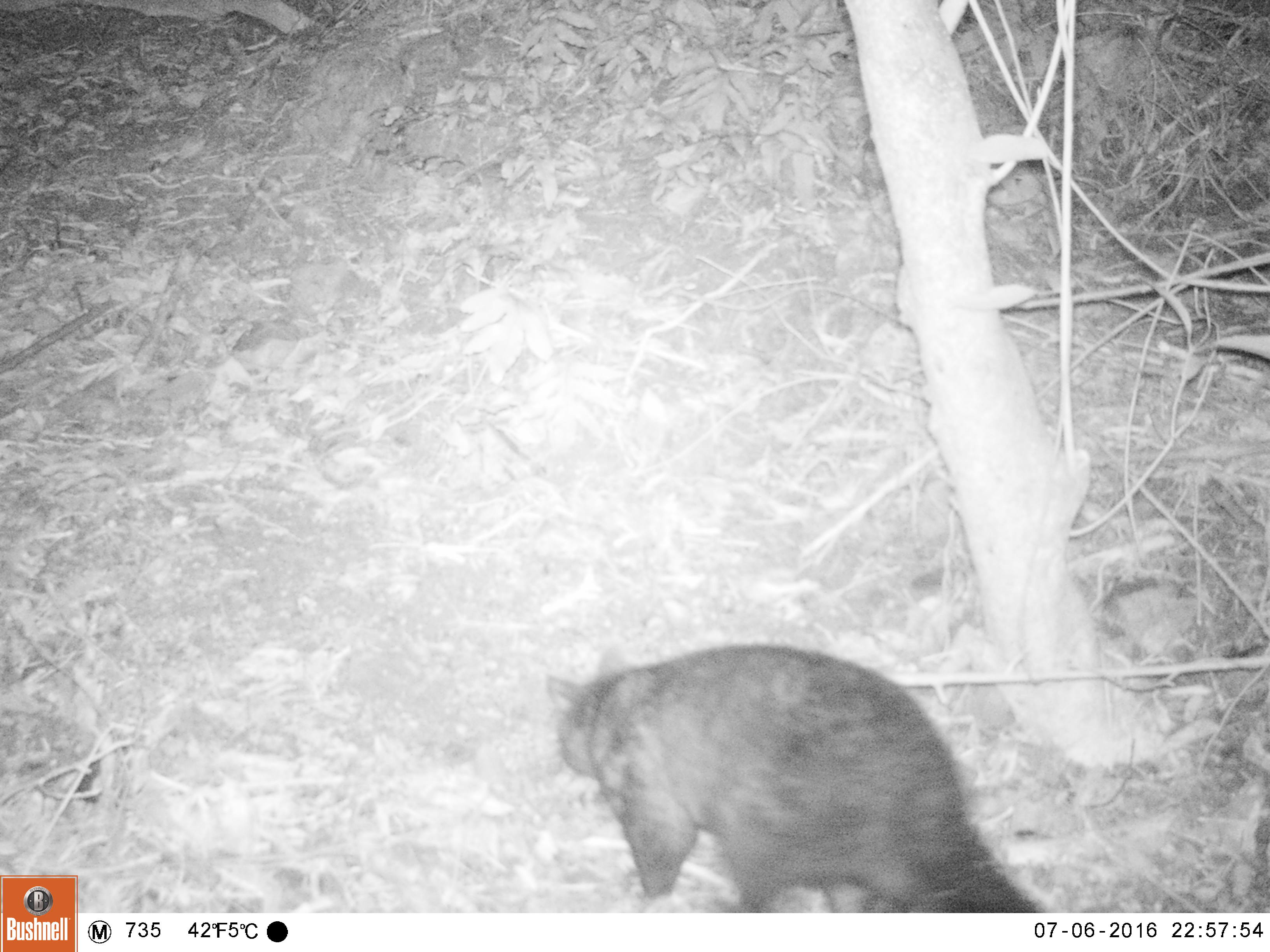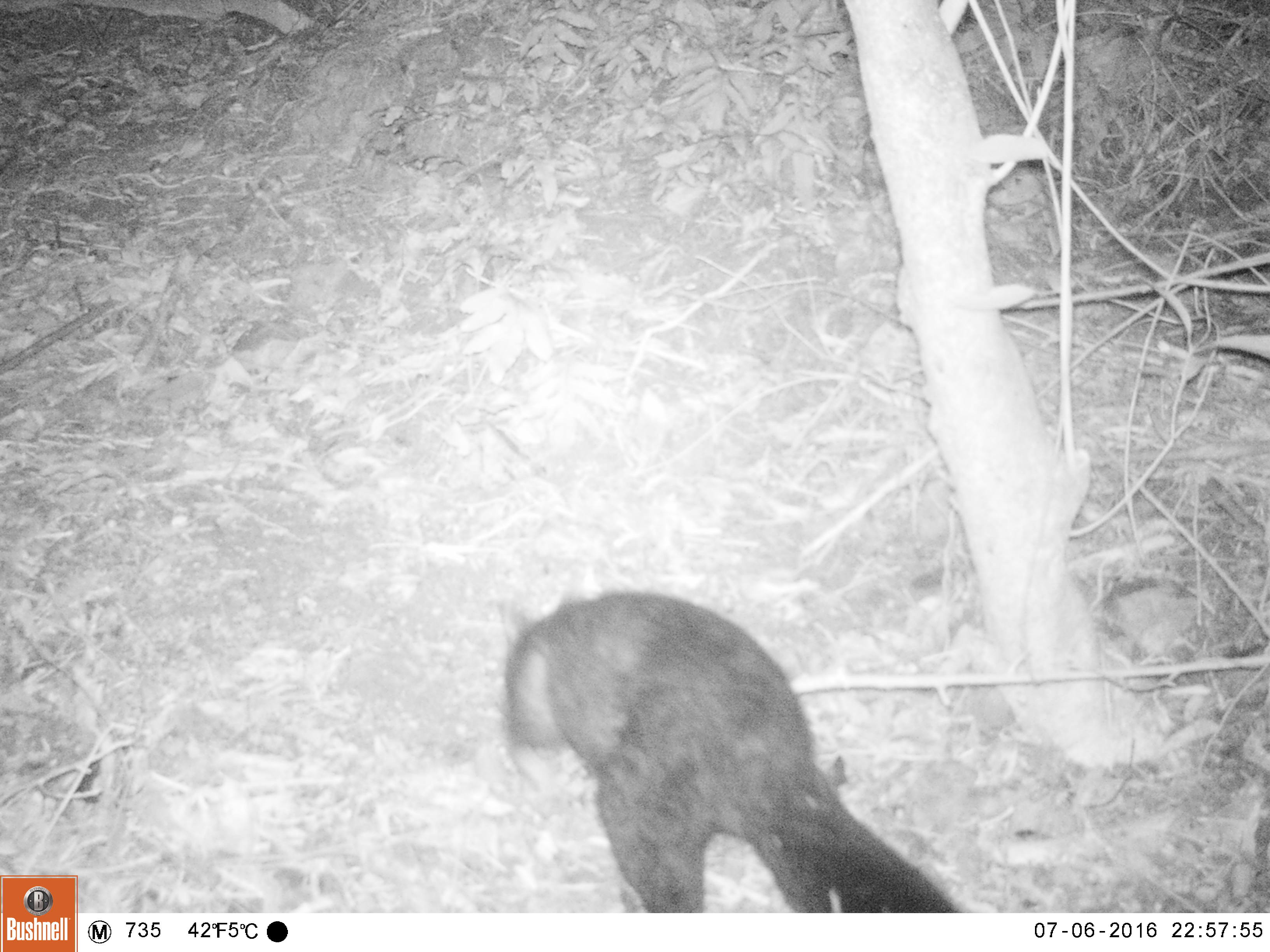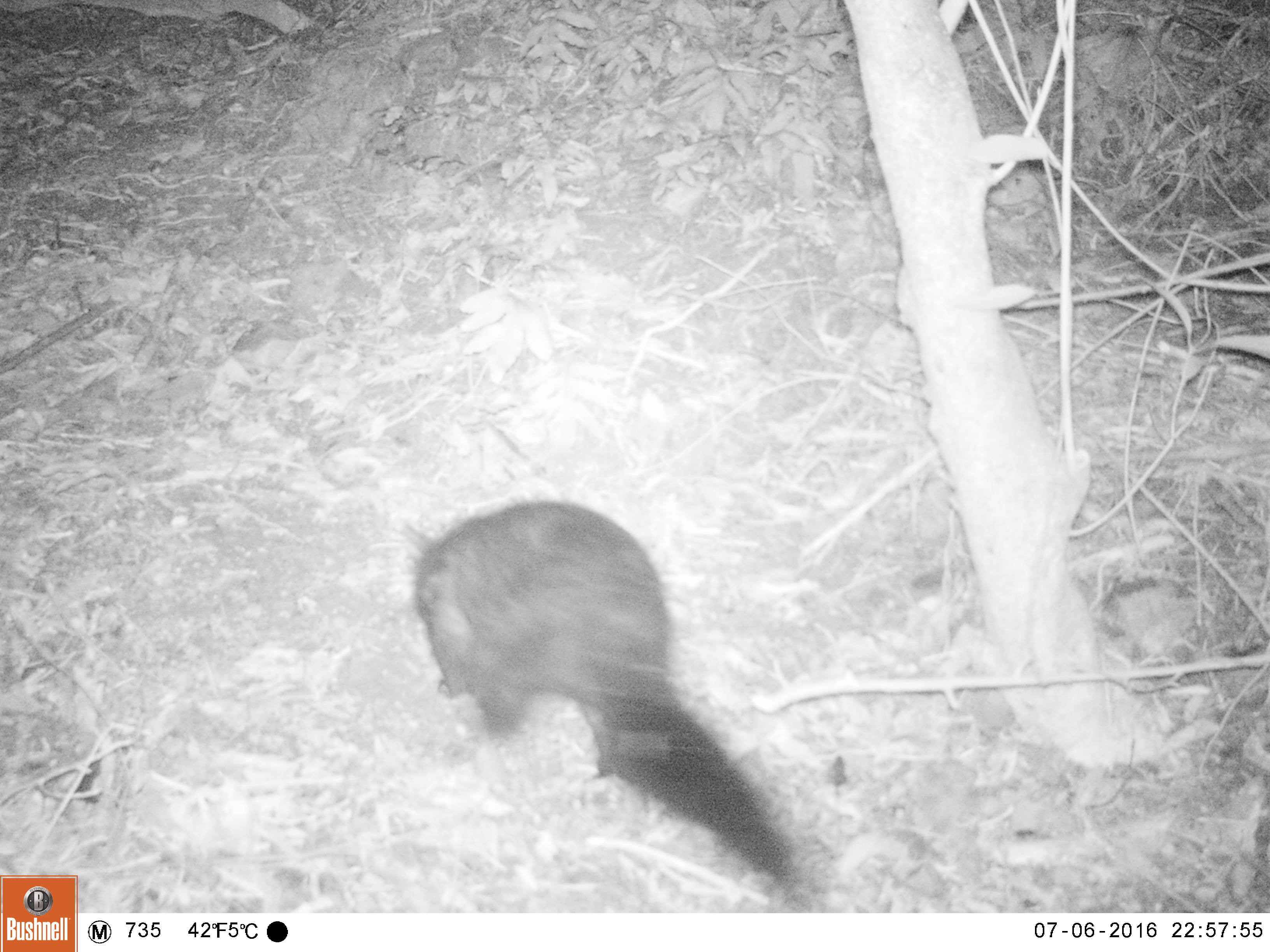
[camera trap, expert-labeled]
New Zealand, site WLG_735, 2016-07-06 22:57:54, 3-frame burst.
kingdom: Animalia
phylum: Chordata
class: Mammalia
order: Diprotodontia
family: Phalangeridae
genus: Trichosurus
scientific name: Trichosurus vulpecula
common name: common brushtail possum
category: possum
Possum (common brushtail possum) (Trichosurus vulpecula).